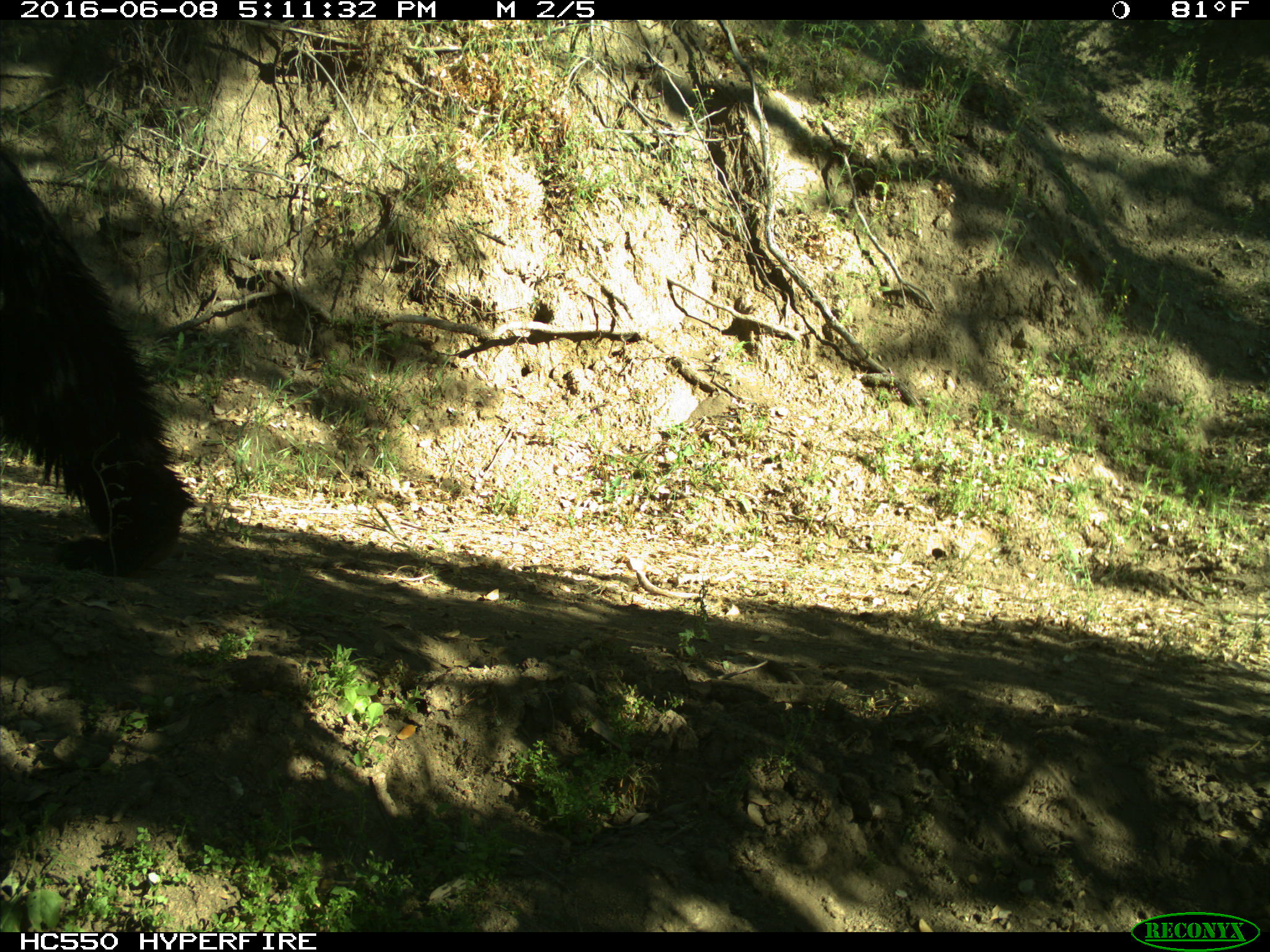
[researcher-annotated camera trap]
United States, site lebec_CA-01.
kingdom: Animalia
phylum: Chordata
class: Mammalia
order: Carnivora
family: Ursidae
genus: Ursus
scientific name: Ursus americanus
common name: american black bear